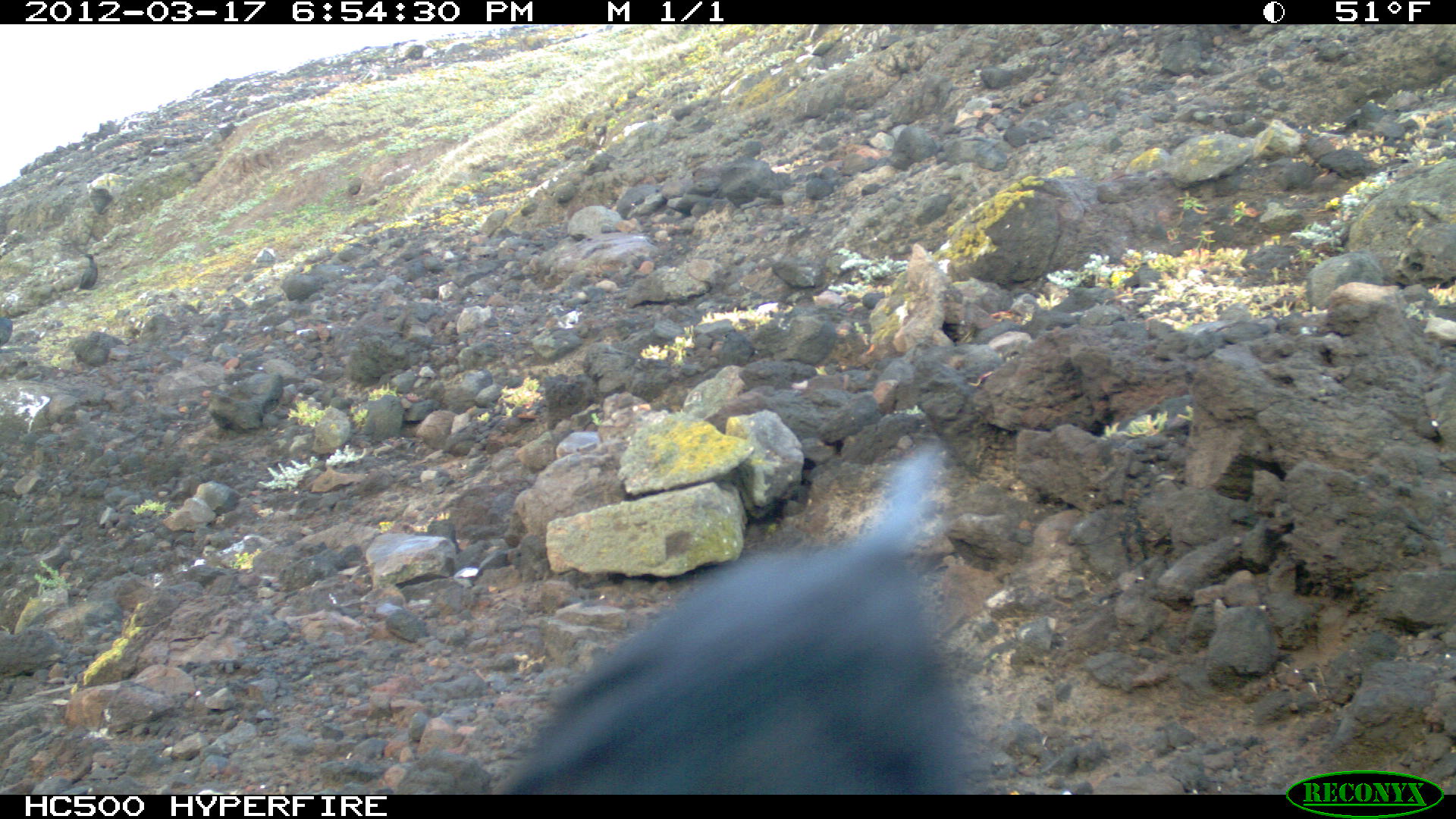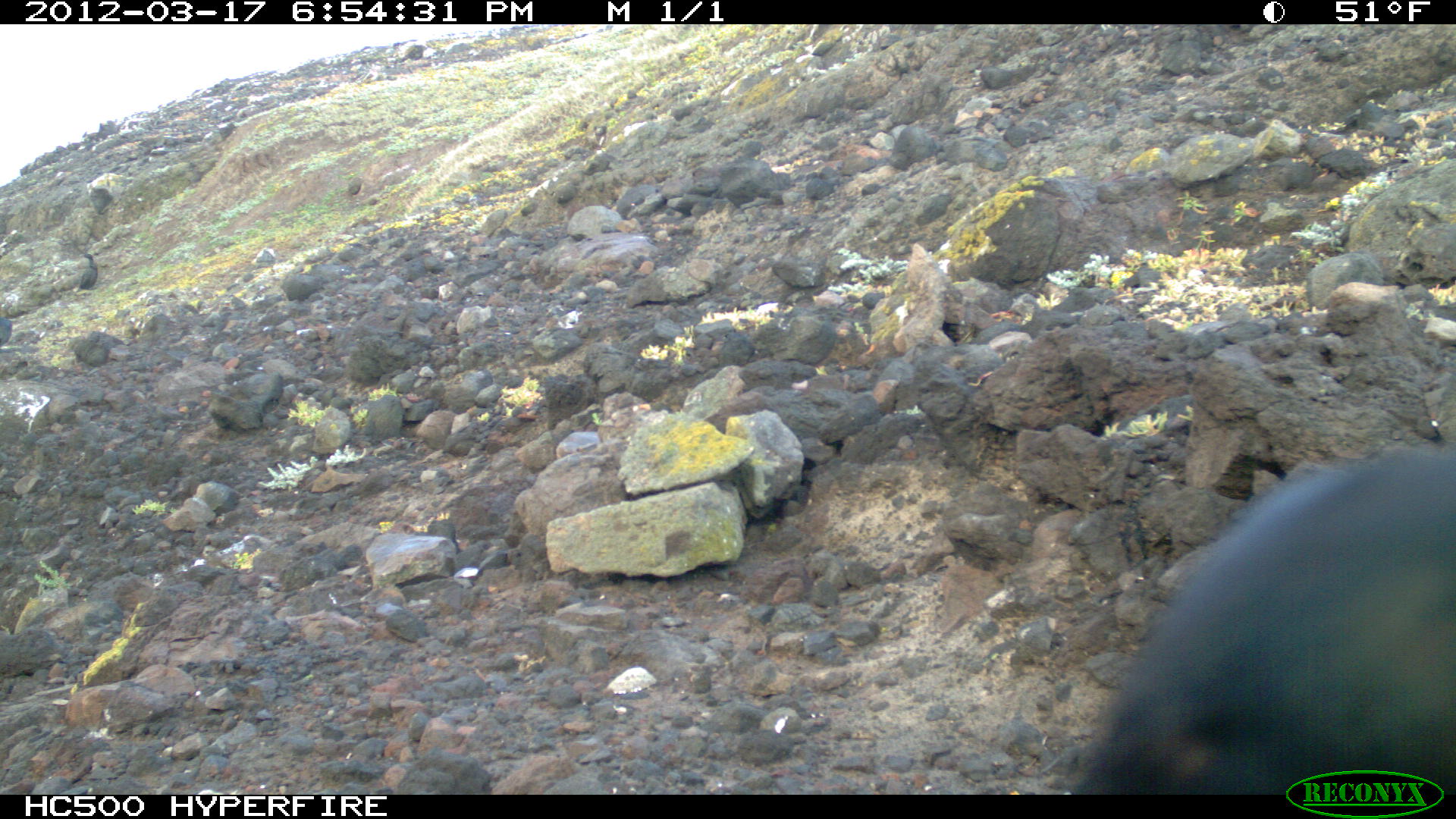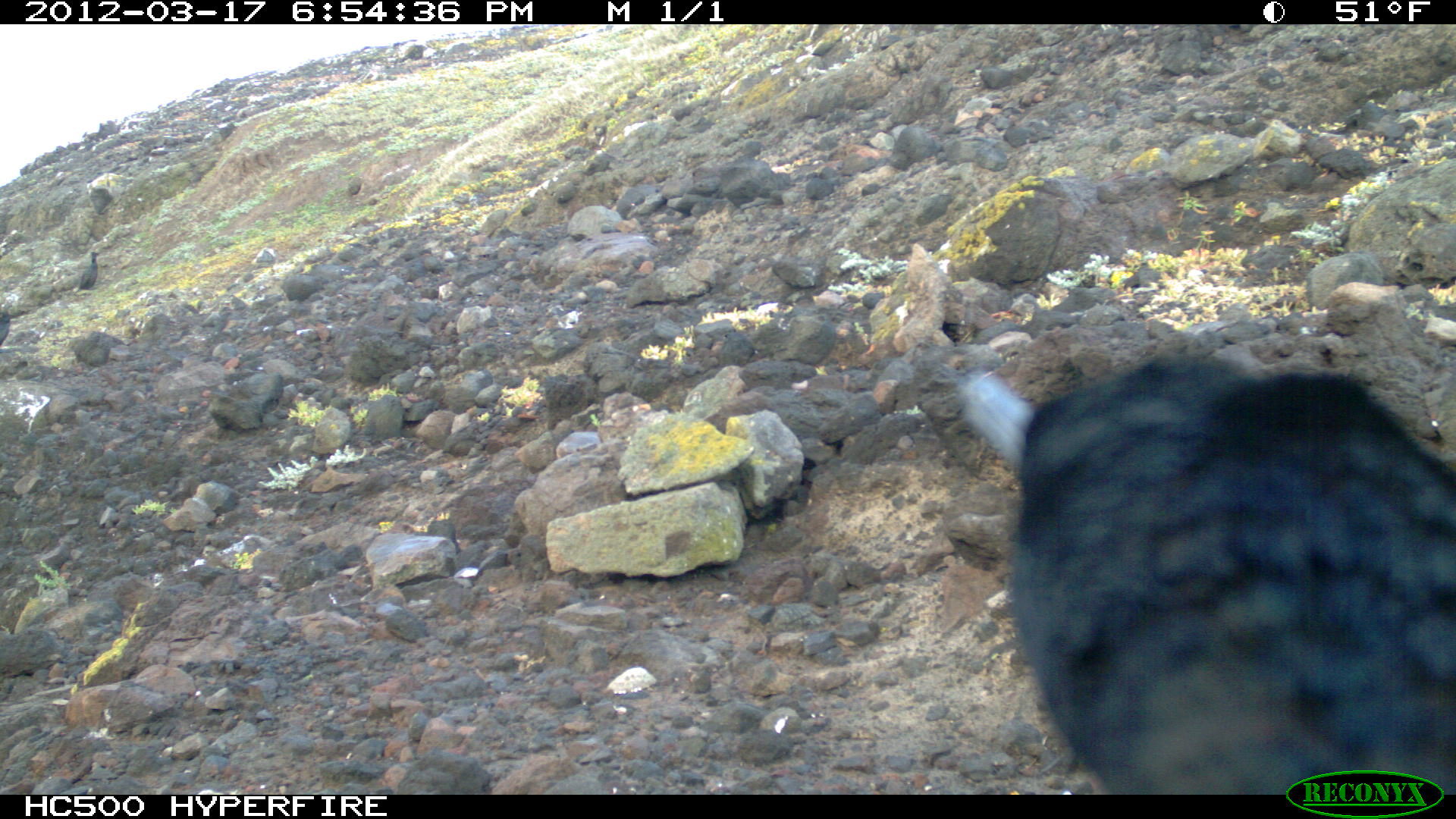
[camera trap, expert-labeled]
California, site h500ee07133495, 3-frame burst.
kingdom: Animalia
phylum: Chordata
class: Aves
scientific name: Aves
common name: bird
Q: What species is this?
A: Bird (Aves).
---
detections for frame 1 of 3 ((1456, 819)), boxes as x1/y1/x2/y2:
bird: 500/444/980/795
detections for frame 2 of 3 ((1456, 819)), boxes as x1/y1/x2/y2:
bird: 1063/445/1455/792; 71/253/98/292; 0/315/12/345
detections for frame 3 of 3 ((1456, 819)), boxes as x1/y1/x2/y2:
bird: 957/354/1455/794; 79/251/101/291; 0/310/19/347